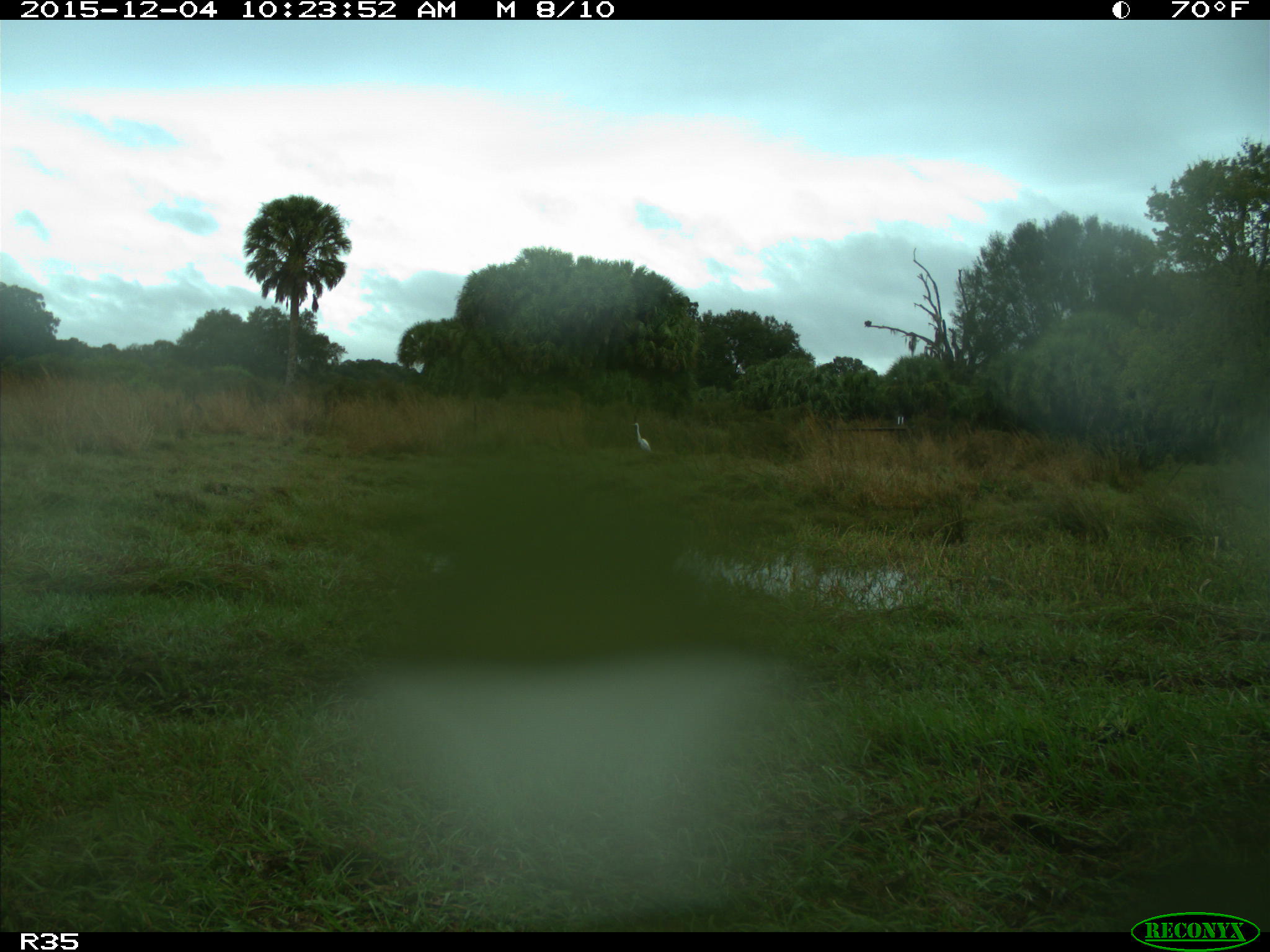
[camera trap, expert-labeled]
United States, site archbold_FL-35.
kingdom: Animalia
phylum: Chordata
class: Aves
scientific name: Aves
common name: birds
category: unidentified bird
Unidentified bird (birds) (Aves).